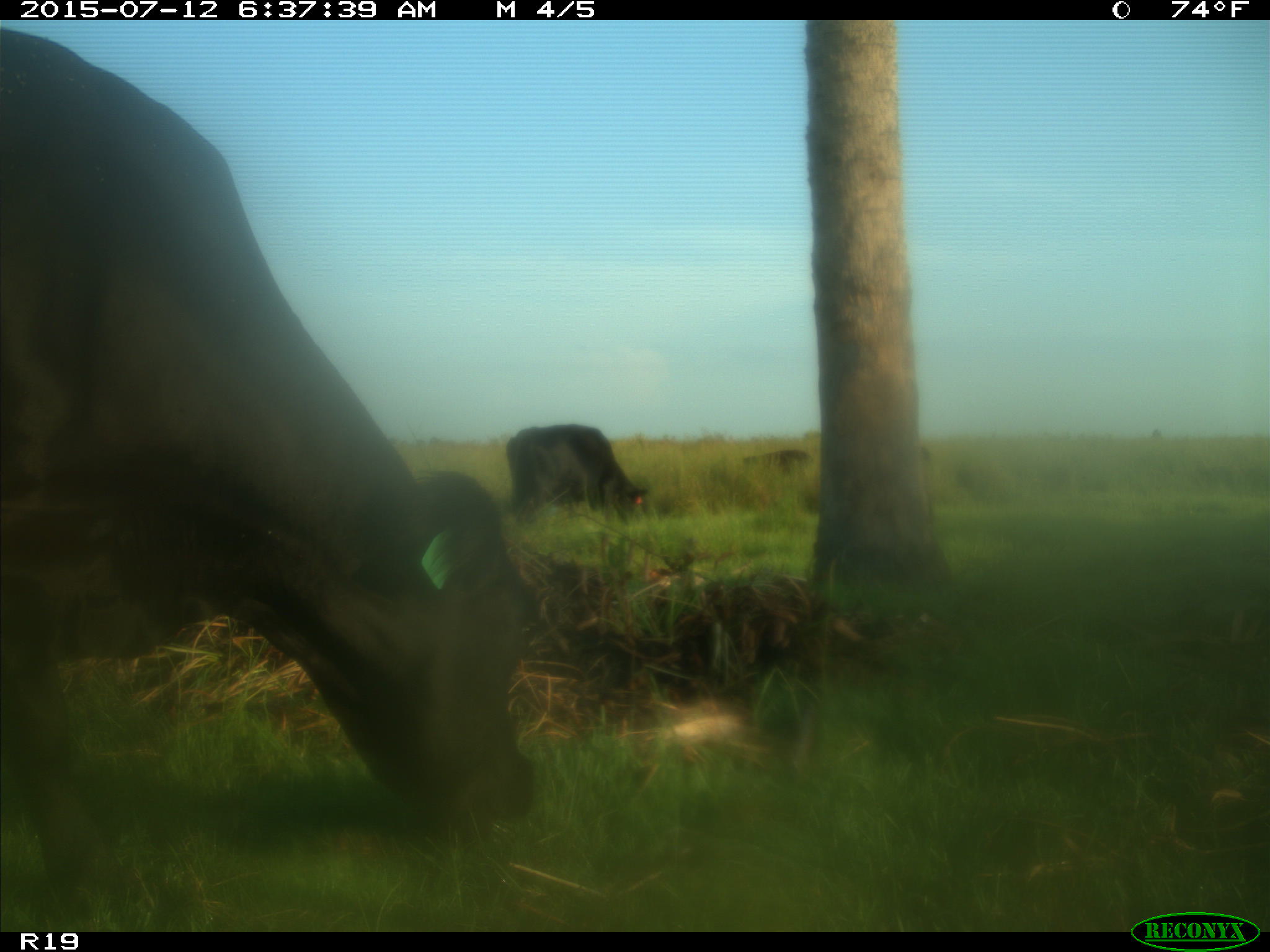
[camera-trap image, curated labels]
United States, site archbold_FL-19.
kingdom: Animalia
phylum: Chordata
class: Mammalia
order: Artiodactyla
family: Bovidae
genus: Bos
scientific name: Bos taurus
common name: domestic cow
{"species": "Bos taurus (domestic cow)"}